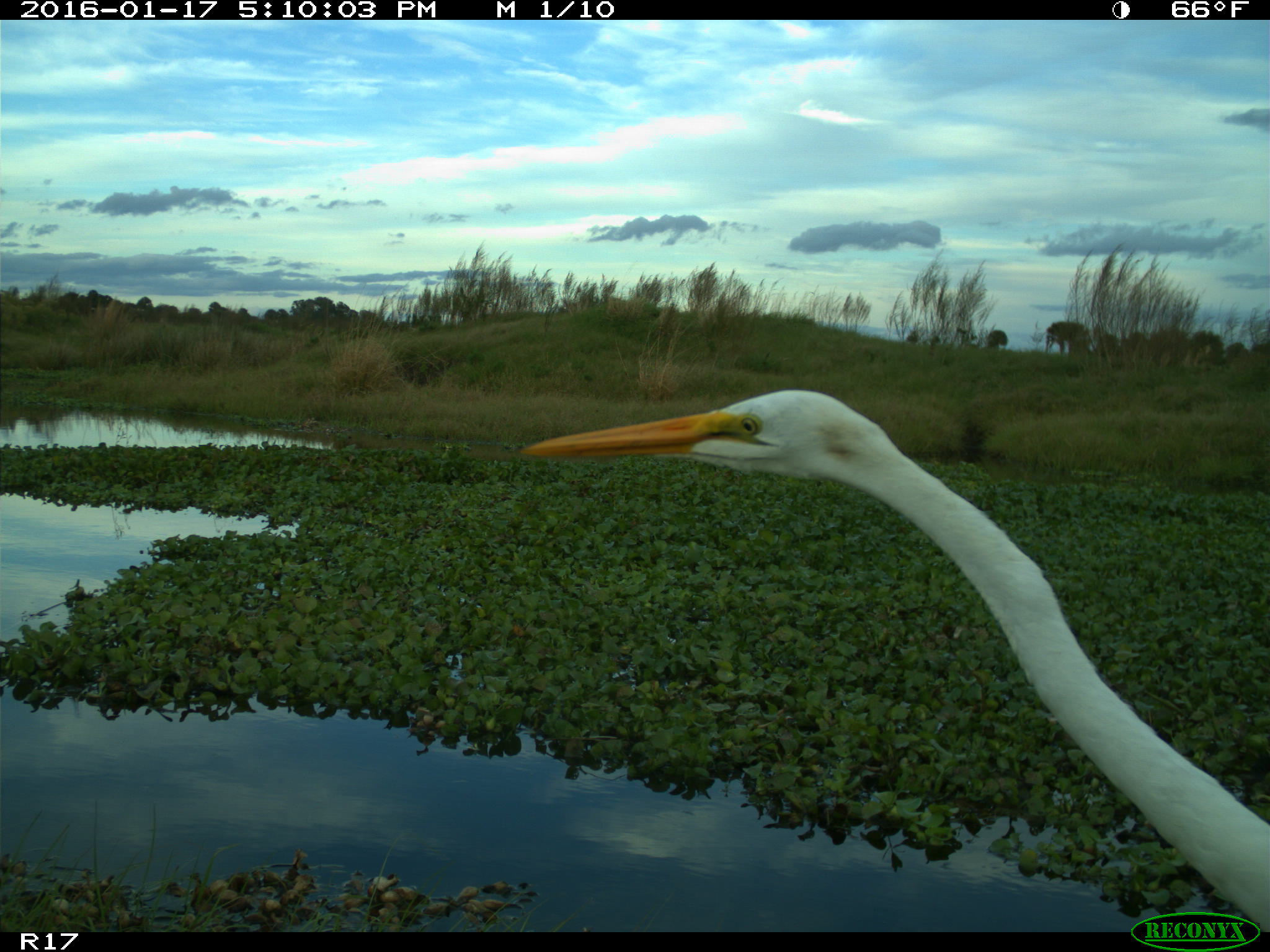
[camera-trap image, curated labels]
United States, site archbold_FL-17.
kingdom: Animalia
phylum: Chordata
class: Aves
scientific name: Aves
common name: birds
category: unidentified bird